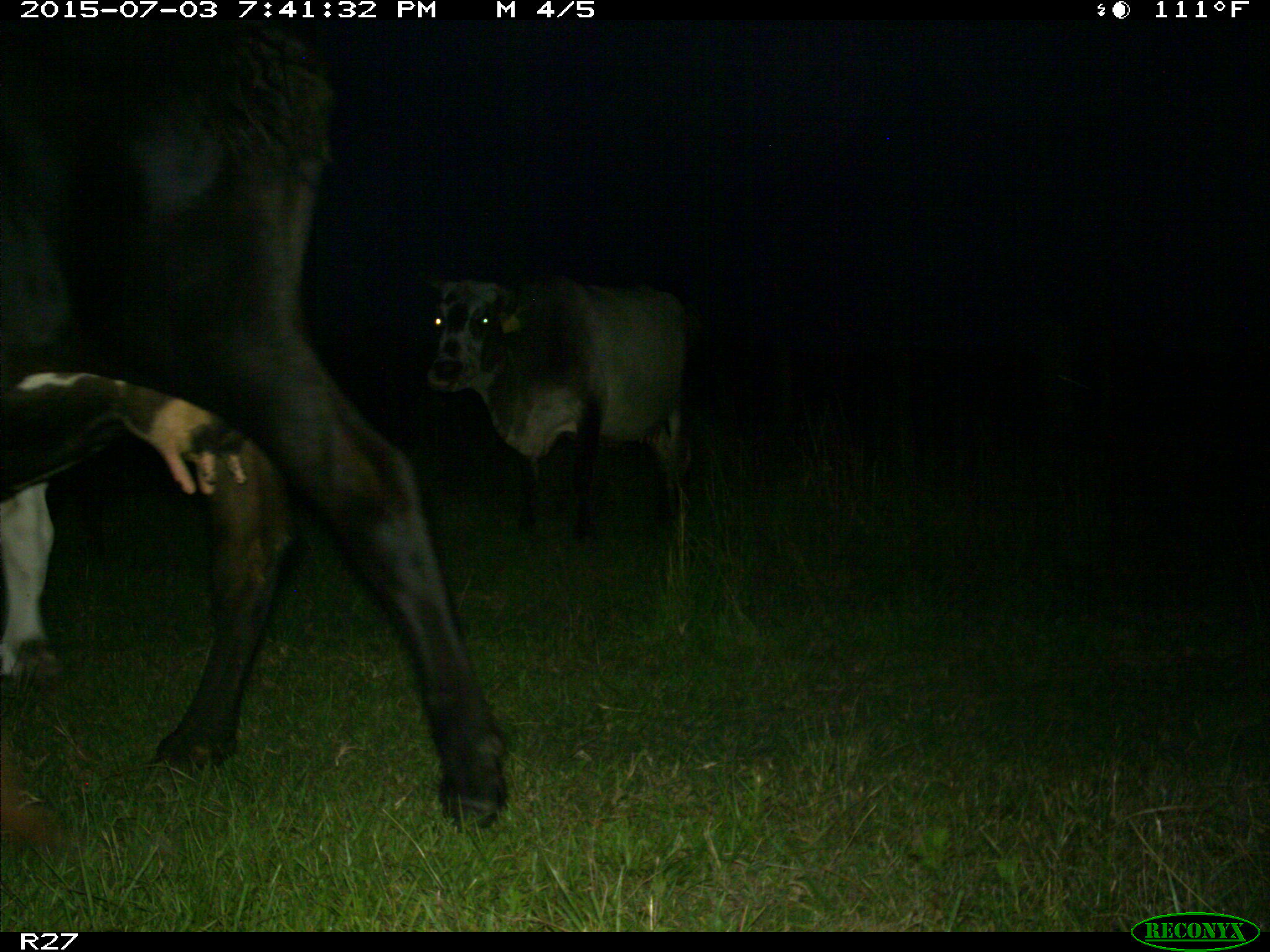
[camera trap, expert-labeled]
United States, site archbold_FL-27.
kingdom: Animalia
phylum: Chordata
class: Mammalia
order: Artiodactyla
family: Bovidae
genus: Bos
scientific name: Bos taurus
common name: domestic cow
Bos taurus (domestic cow).